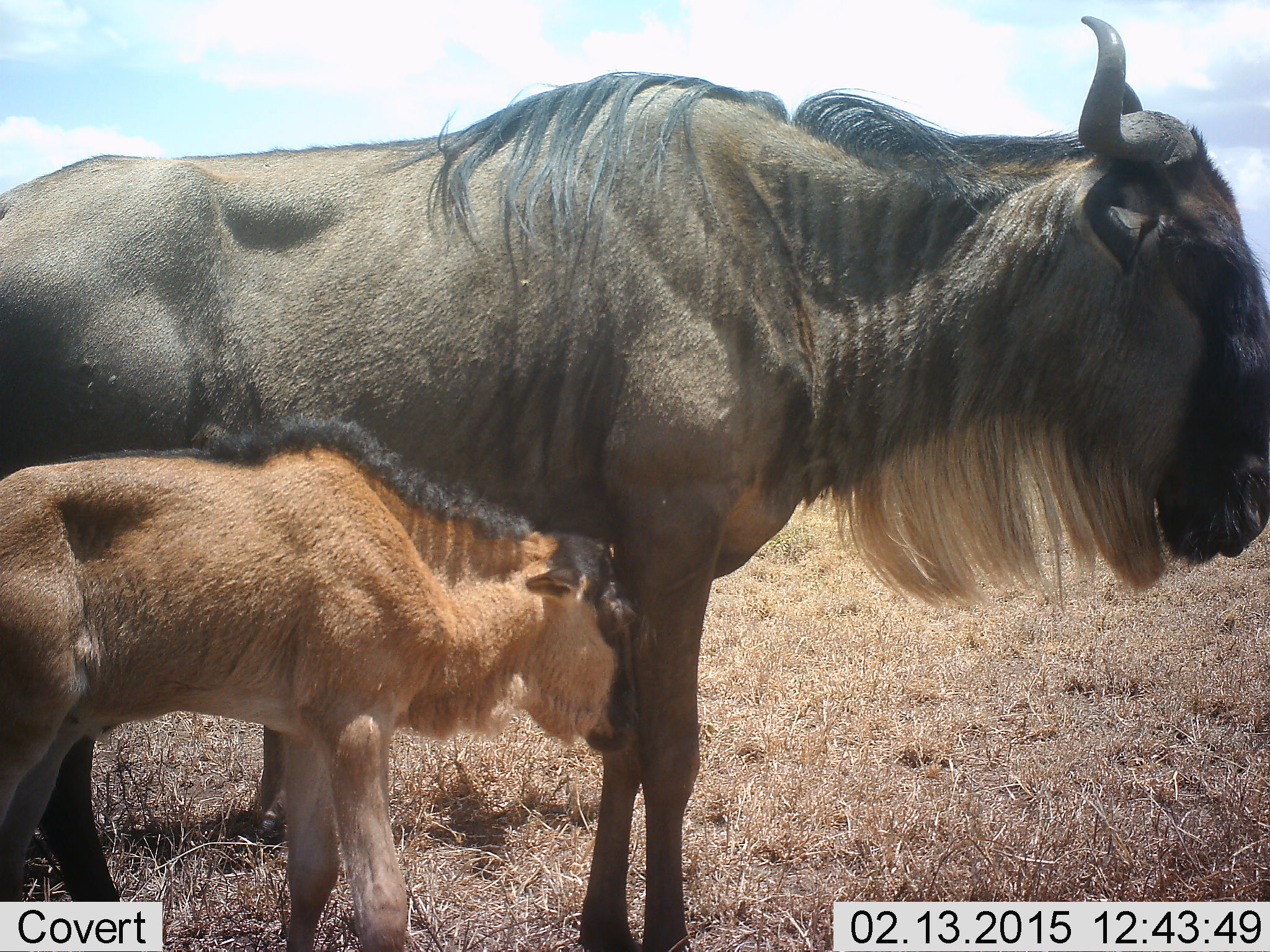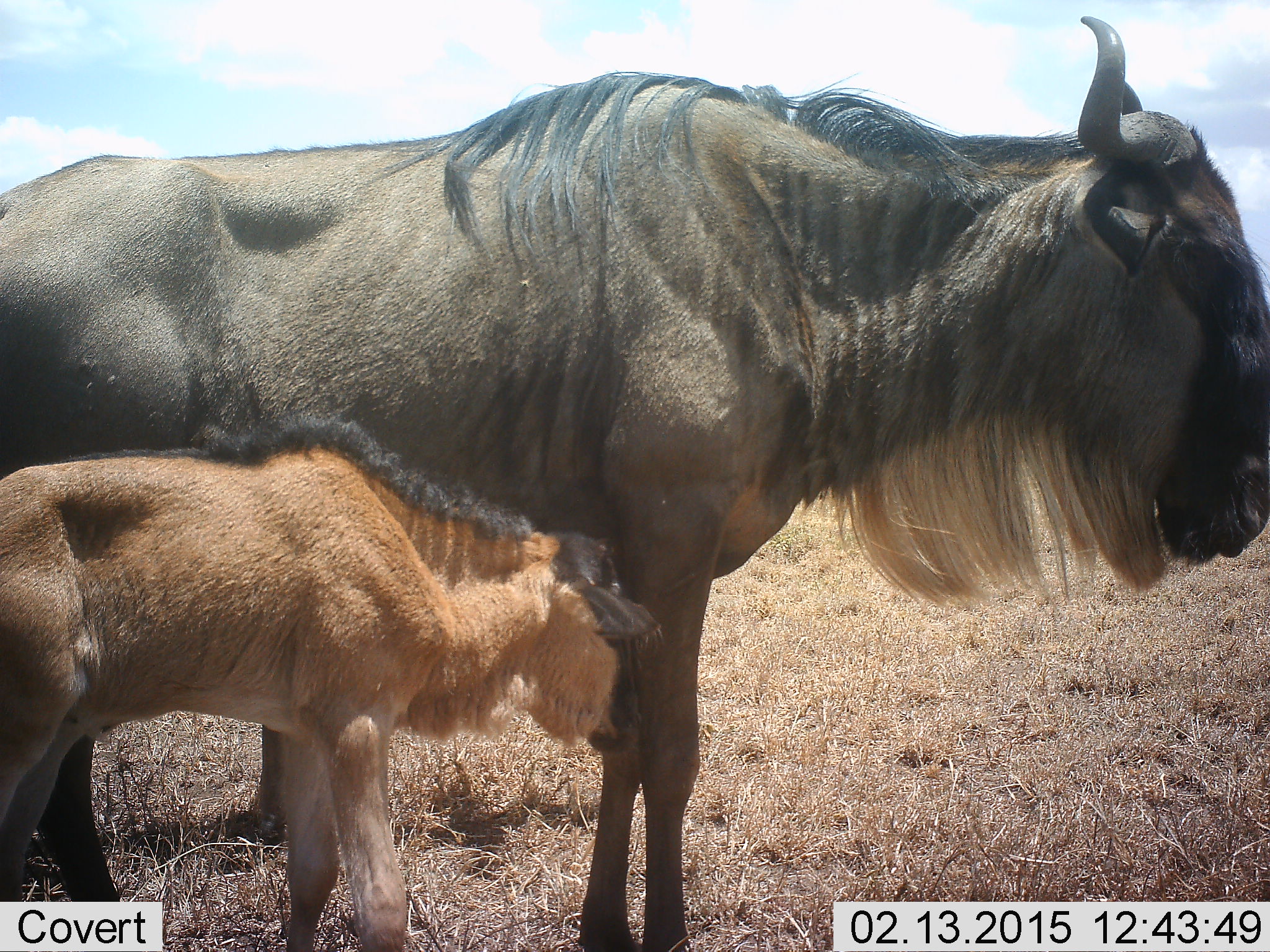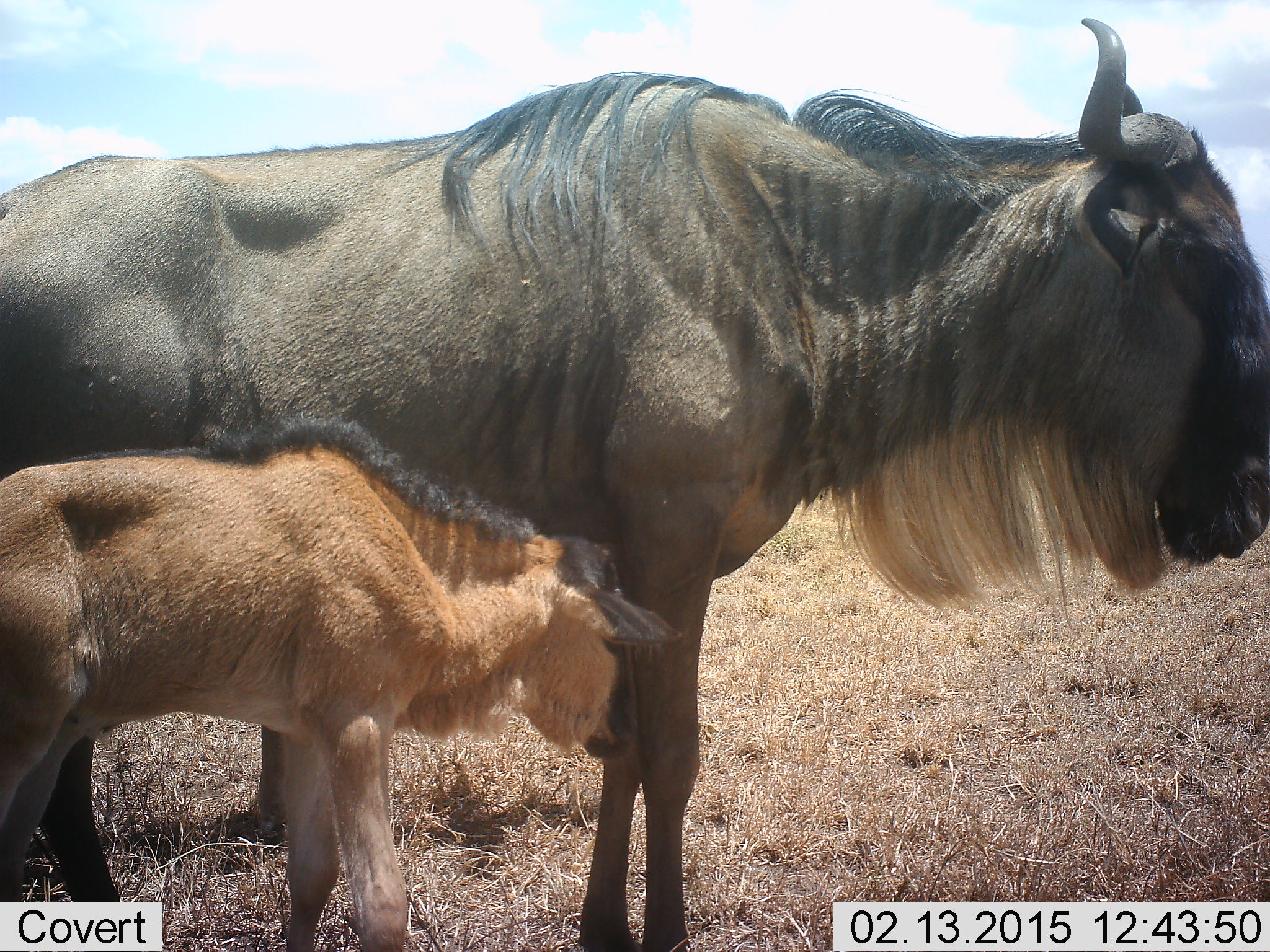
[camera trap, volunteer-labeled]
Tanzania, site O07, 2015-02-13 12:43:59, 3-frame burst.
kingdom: Animalia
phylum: Chordata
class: Mammalia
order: Artiodactyla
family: Bovidae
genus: Connochaetes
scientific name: Connochaetes taurinus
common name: blue wildebeest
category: wildebeest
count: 2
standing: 90%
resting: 0%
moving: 0%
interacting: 20%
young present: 100%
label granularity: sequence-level